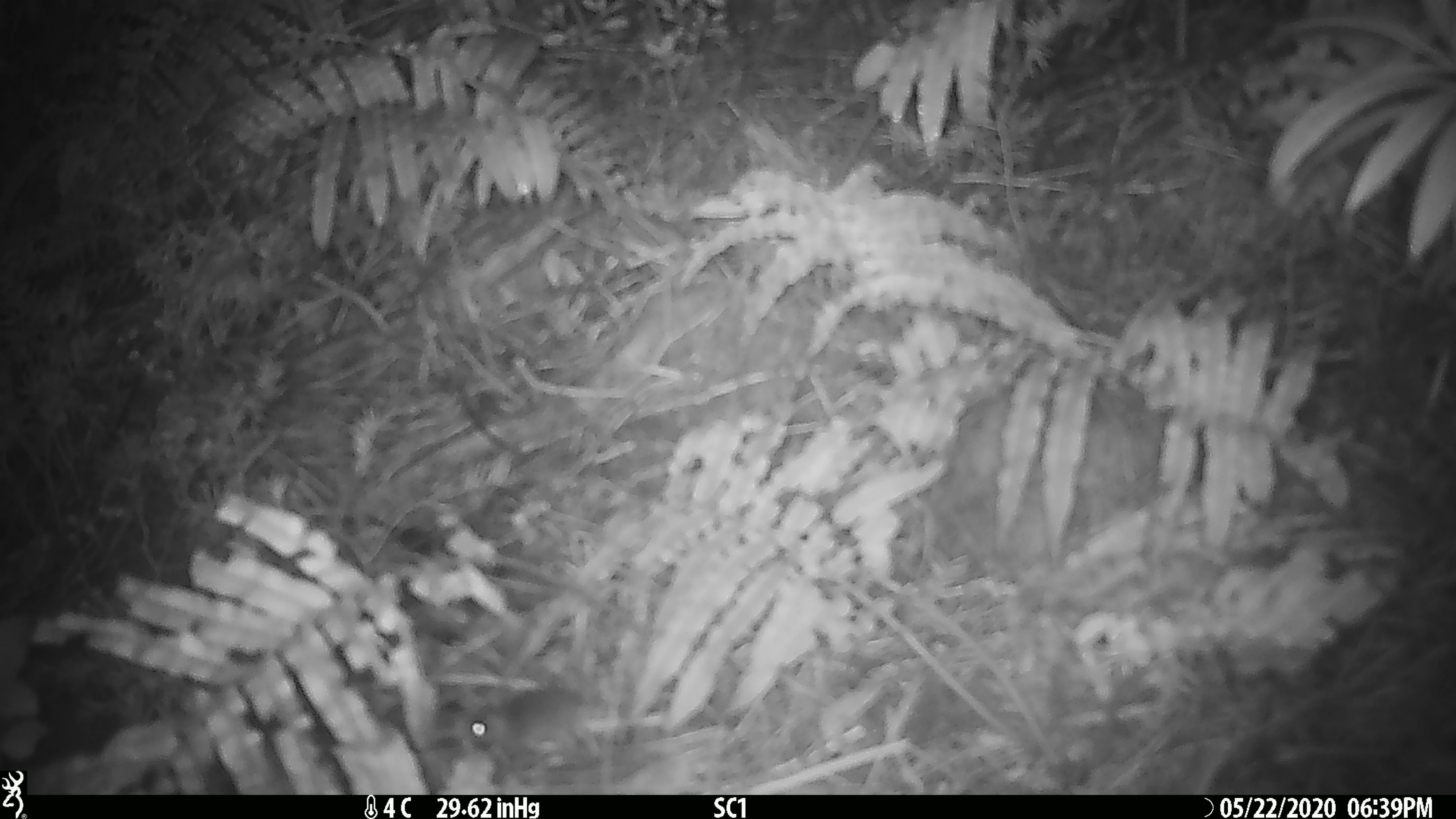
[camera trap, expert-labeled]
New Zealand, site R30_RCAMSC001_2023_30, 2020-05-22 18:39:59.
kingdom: Animalia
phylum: Chordata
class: Mammalia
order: Rodentia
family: Muridae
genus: Mus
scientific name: Mus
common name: mouse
Mouse (Mus).